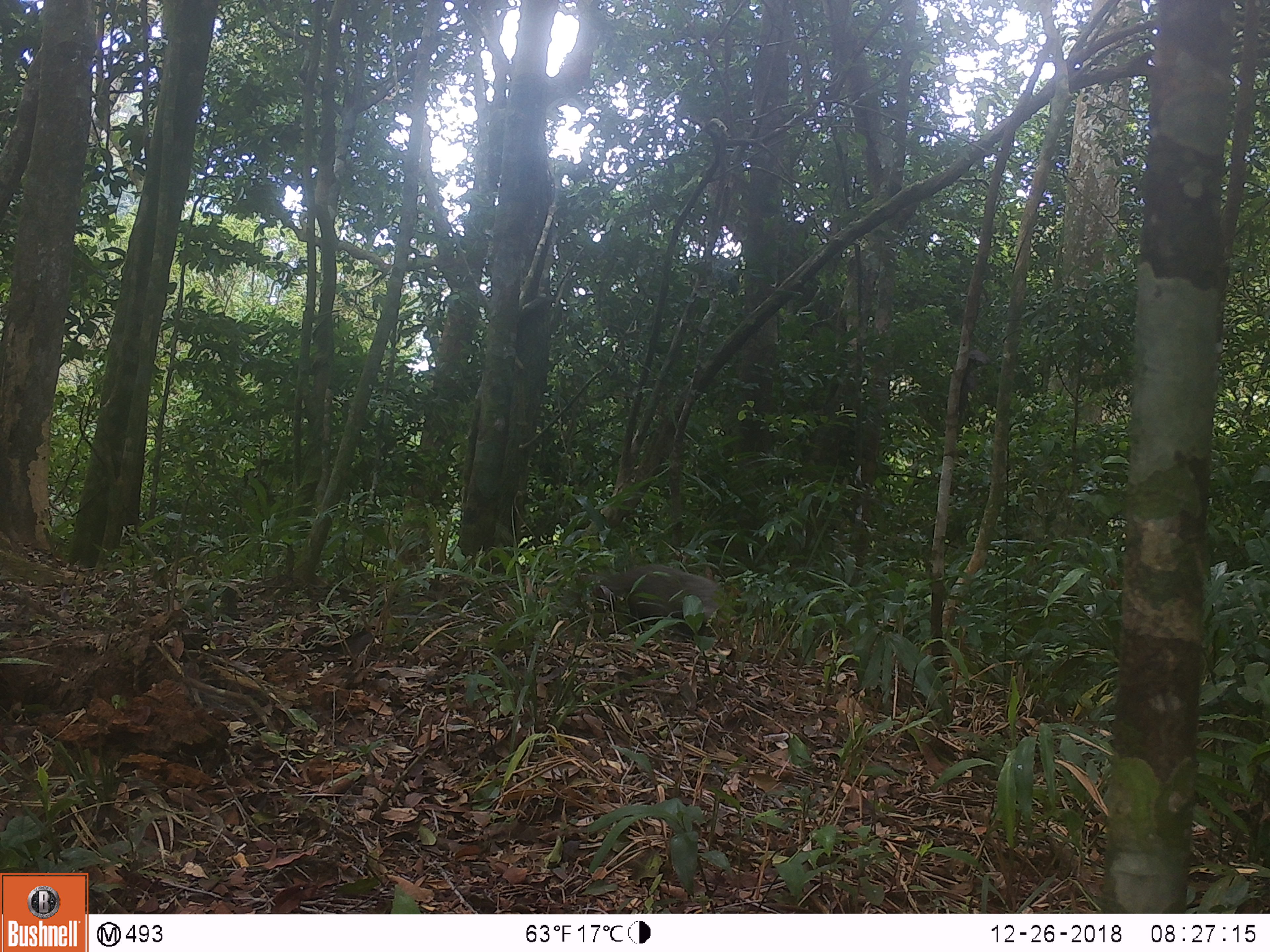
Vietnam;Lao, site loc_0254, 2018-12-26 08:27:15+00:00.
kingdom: Animalia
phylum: Chordata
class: Mammalia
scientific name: Mammalia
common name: mammal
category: unidentified small mammal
Unidentified small mammal (mammal) (Mammalia). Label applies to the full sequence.